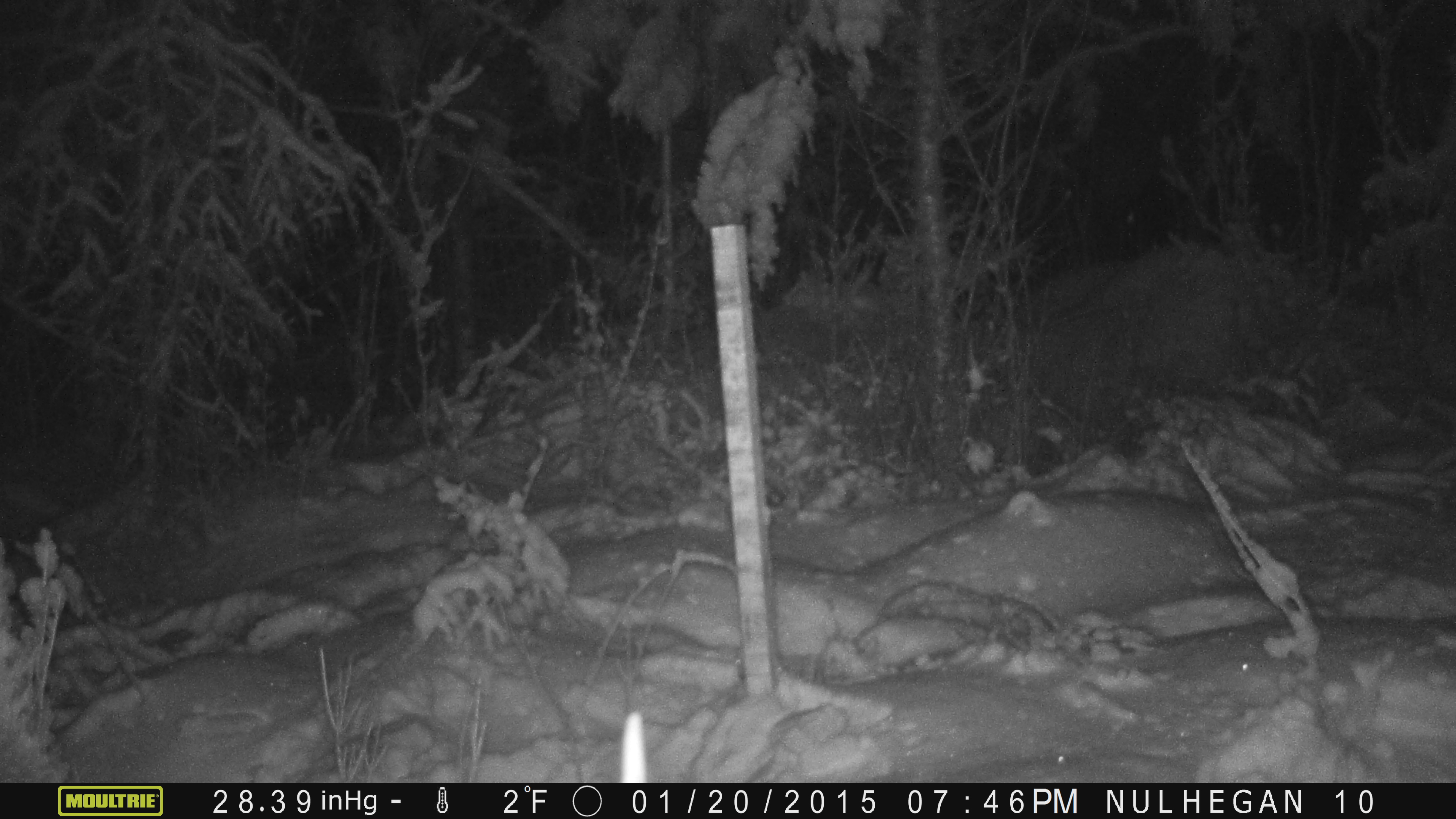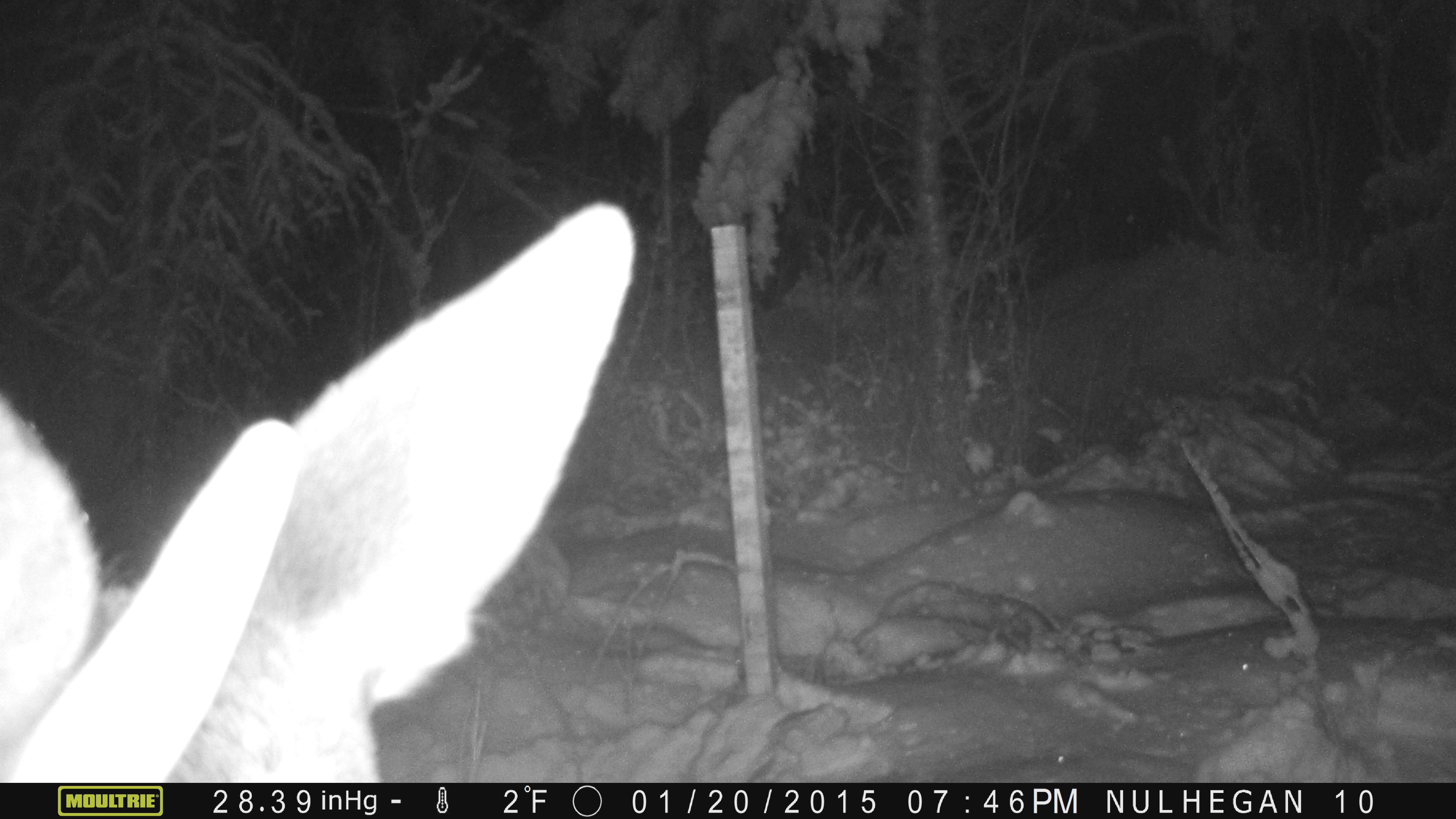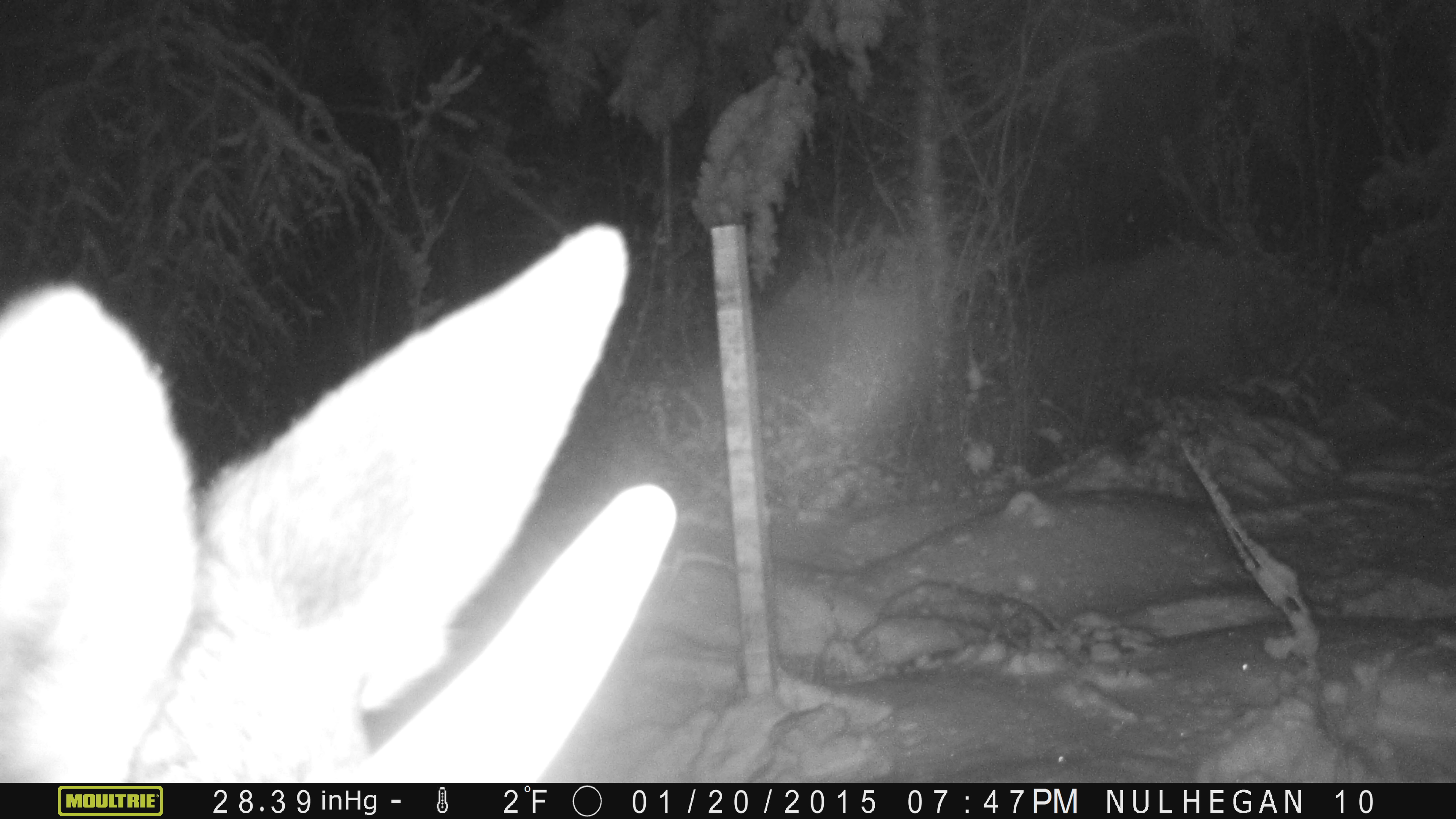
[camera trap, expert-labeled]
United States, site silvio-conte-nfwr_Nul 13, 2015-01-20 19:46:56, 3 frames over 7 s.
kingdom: Animalia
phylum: Chordata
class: Mammalia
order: Artiodactyla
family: Cervidae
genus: Alces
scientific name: Alces alces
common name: moose